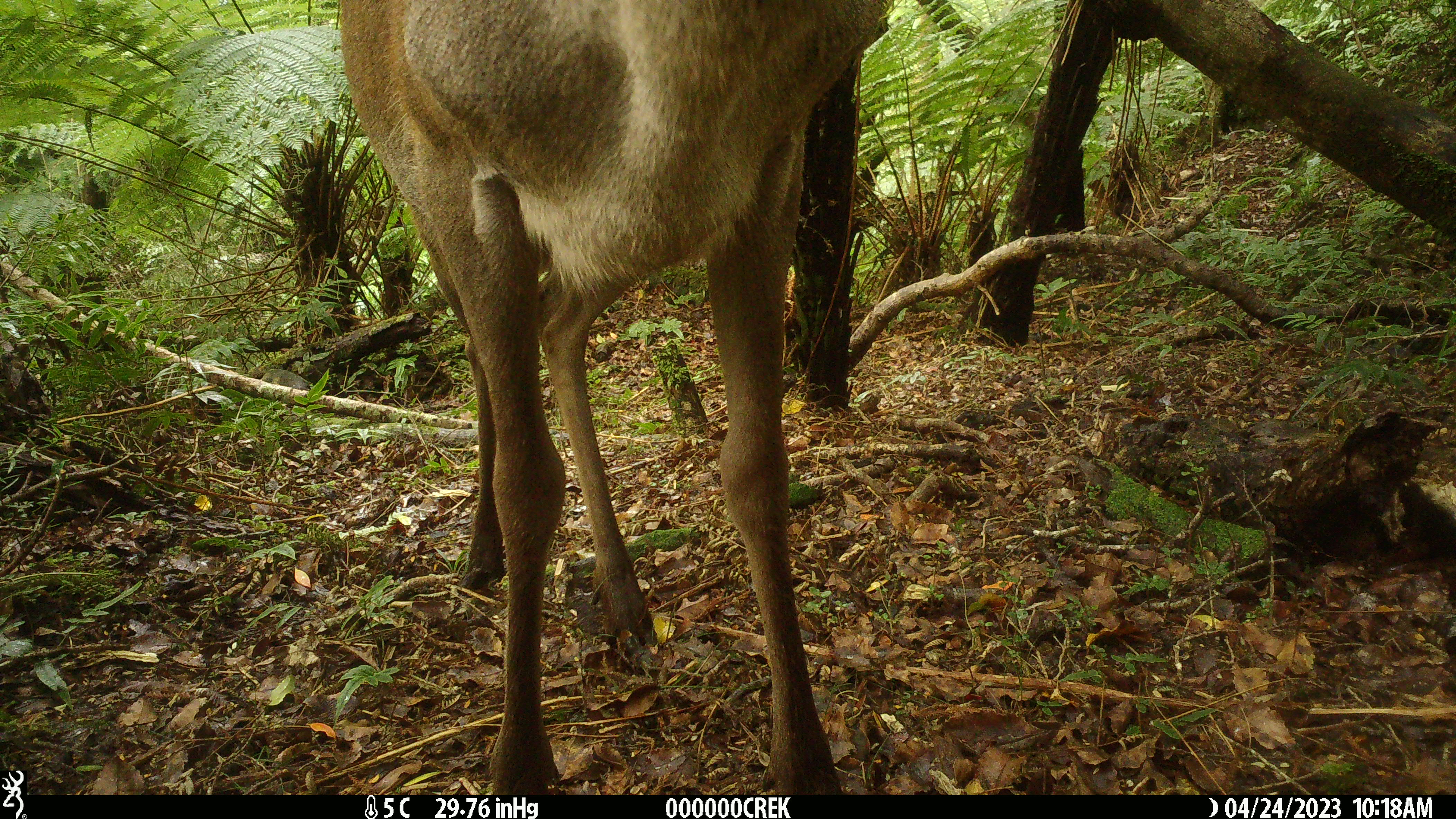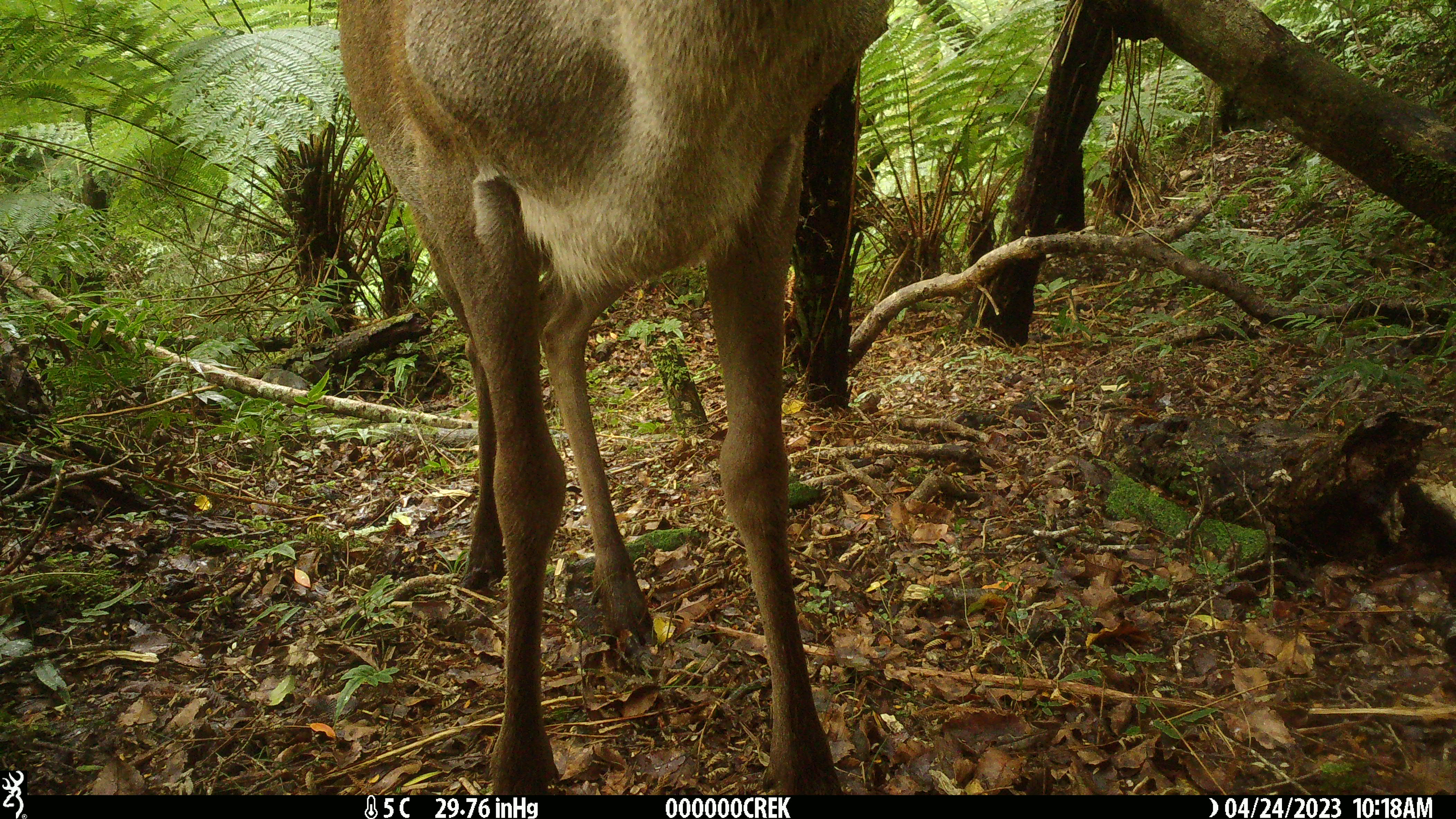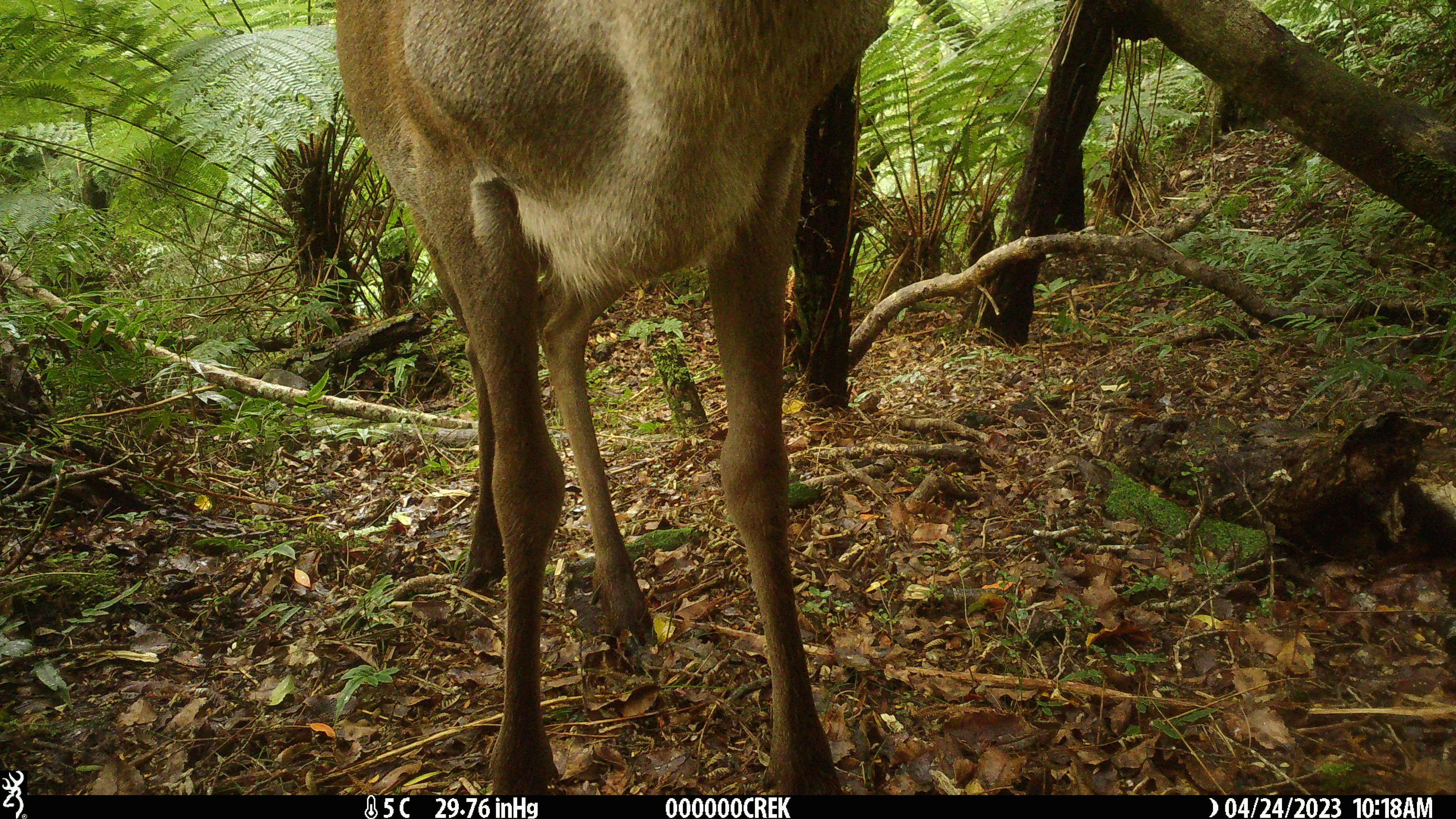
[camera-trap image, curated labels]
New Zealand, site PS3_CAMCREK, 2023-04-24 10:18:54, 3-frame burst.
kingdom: Animalia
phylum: Chordata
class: Mammalia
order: Artiodactyla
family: Cervidae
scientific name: Cervidae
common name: deer